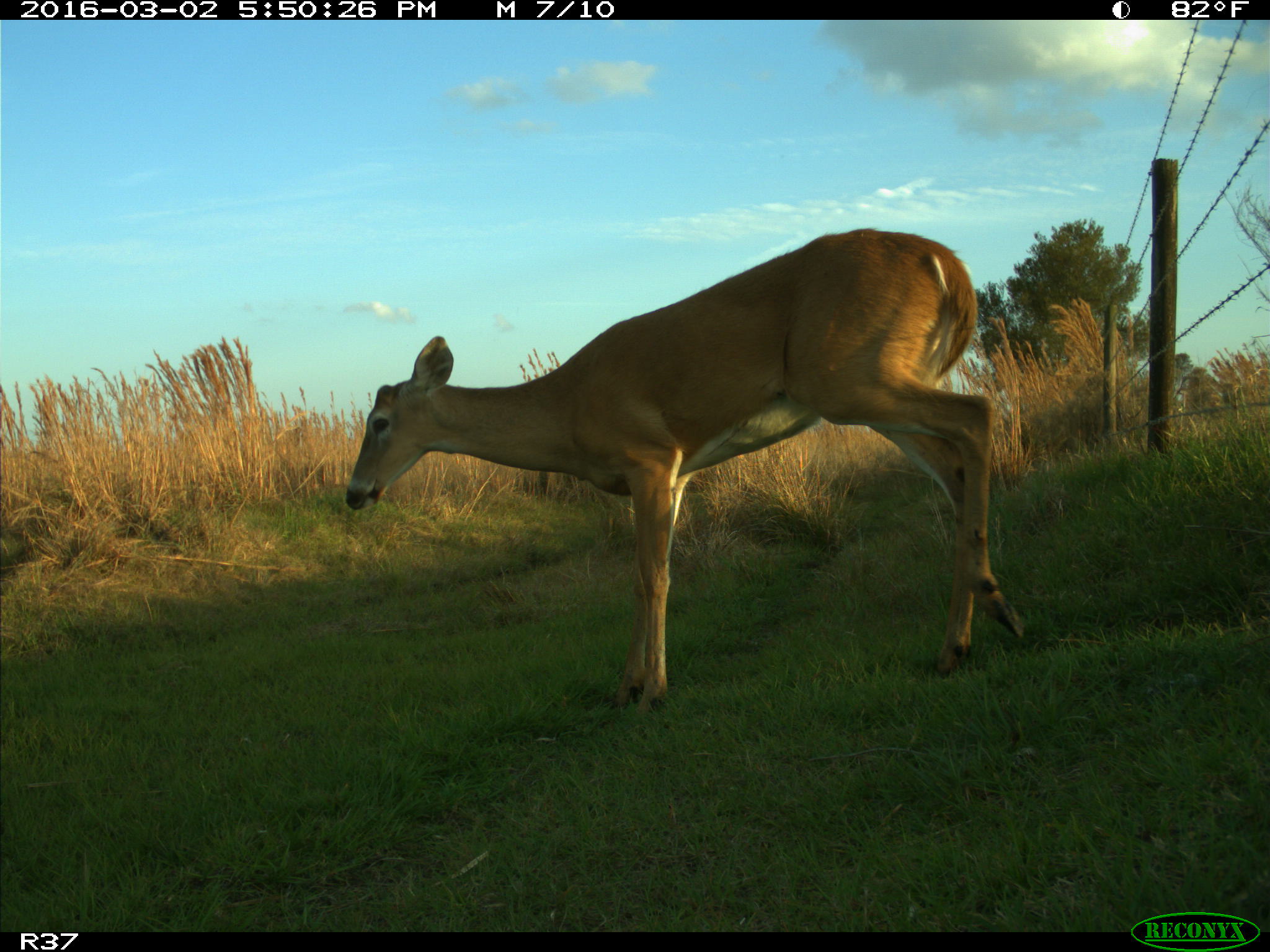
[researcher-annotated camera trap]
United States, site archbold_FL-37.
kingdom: Animalia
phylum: Chordata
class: Mammalia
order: Artiodactyla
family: Cervidae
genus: Odocoileus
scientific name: Odocoileus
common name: deer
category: unidentified deer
Unidentified deer (deer) (Odocoileus).